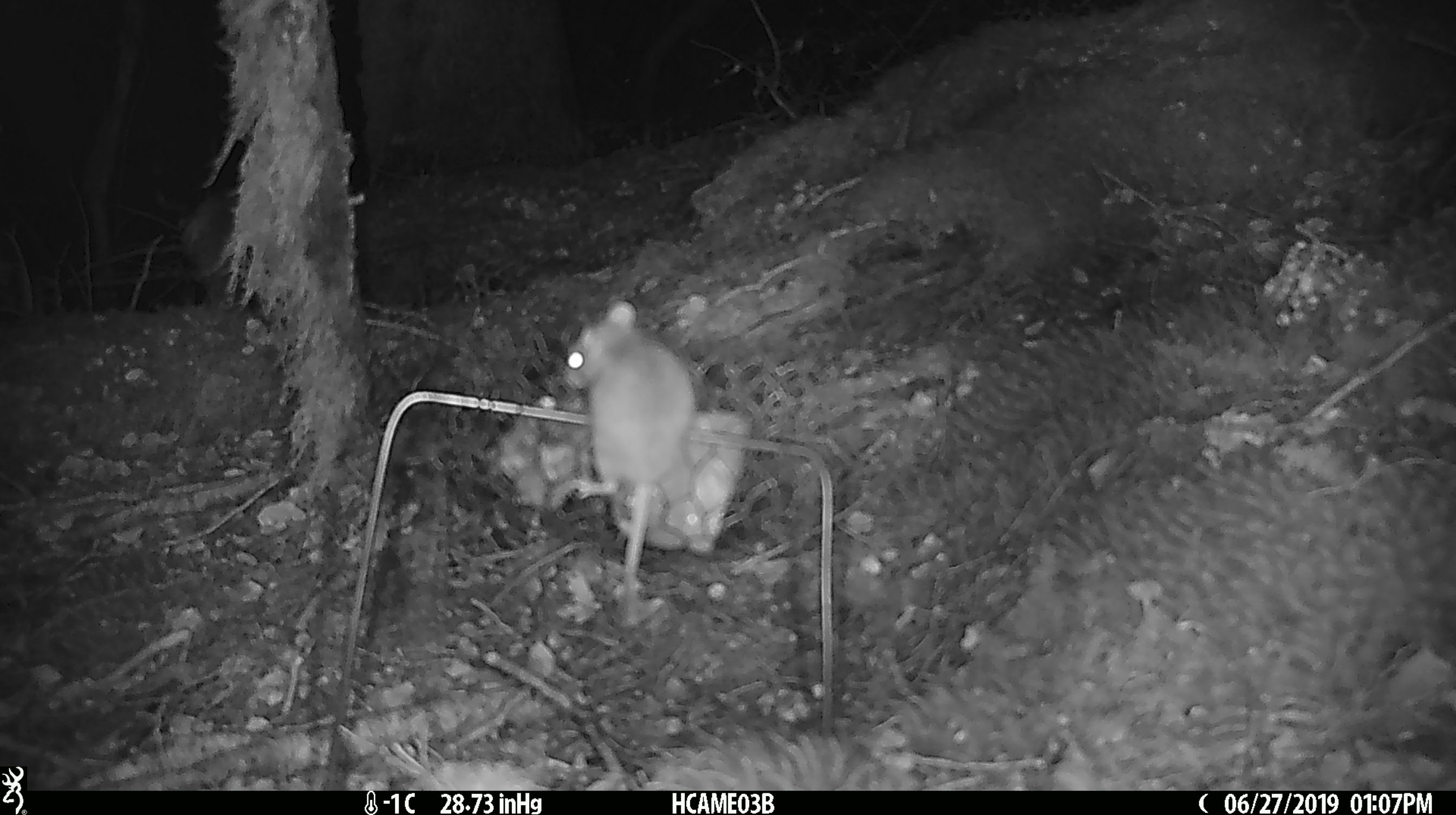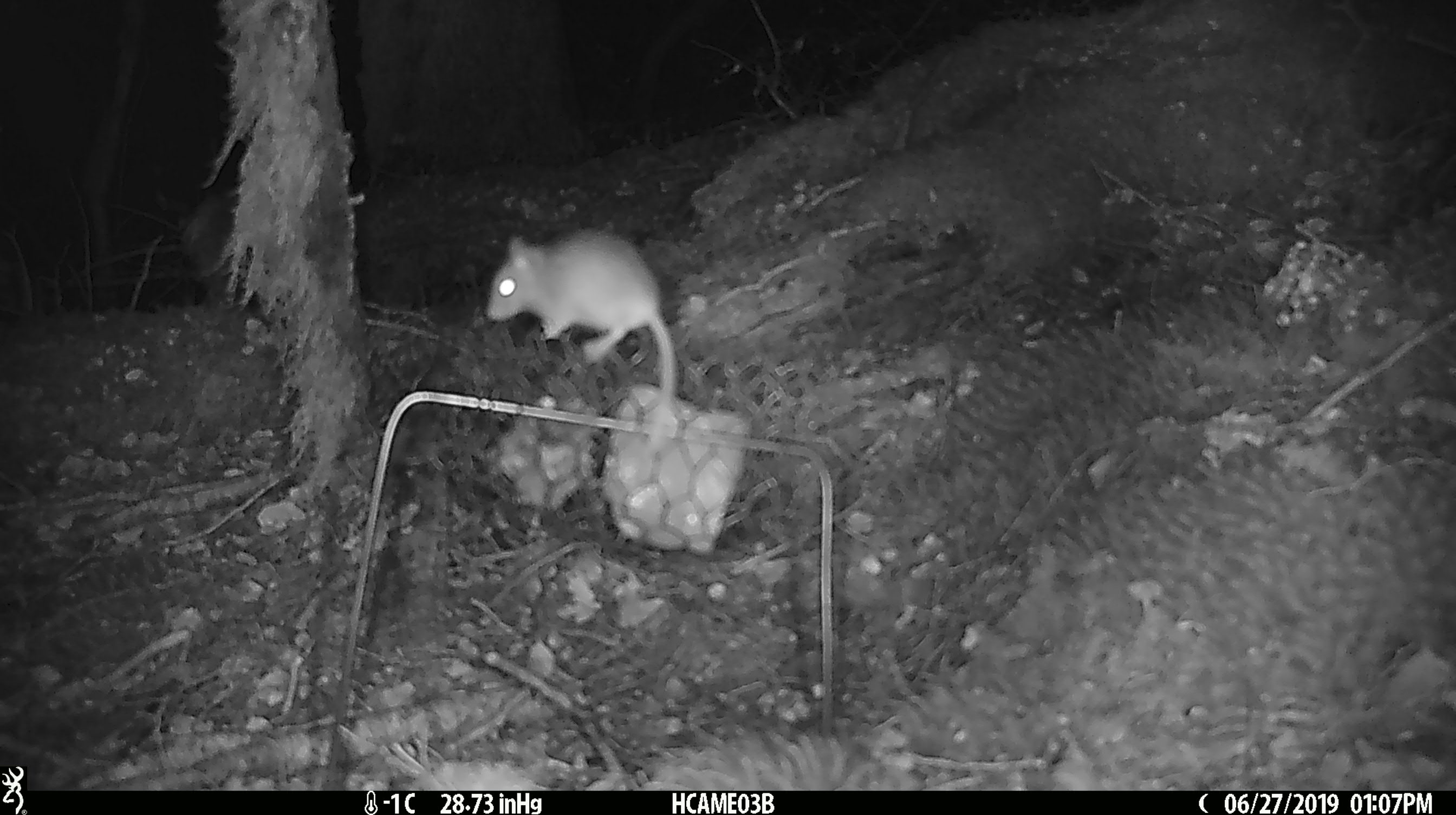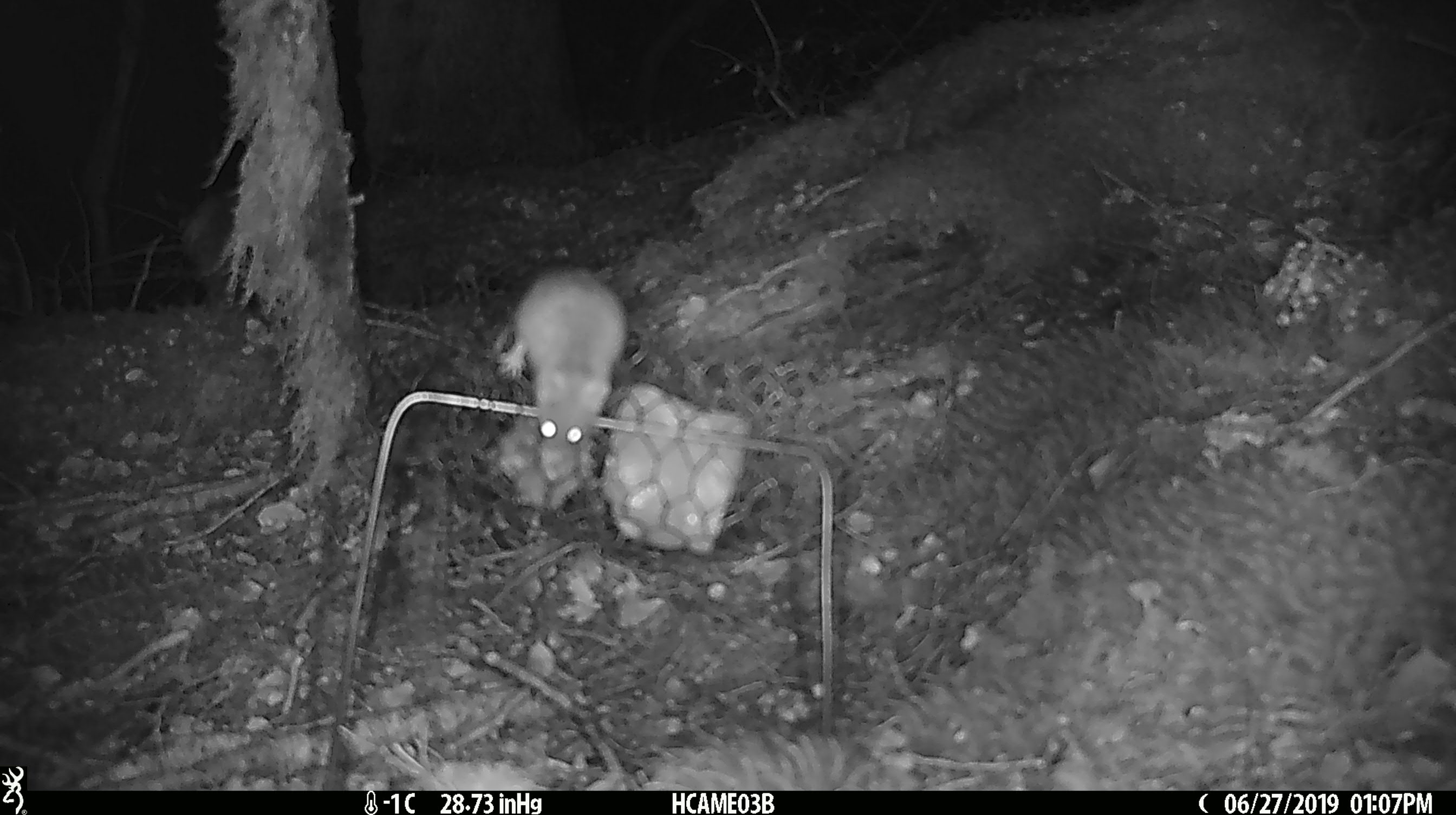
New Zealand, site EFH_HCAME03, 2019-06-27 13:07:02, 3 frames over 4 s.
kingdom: Animalia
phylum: Chordata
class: Mammalia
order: Rodentia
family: Muridae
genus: Mus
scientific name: Mus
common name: mouse